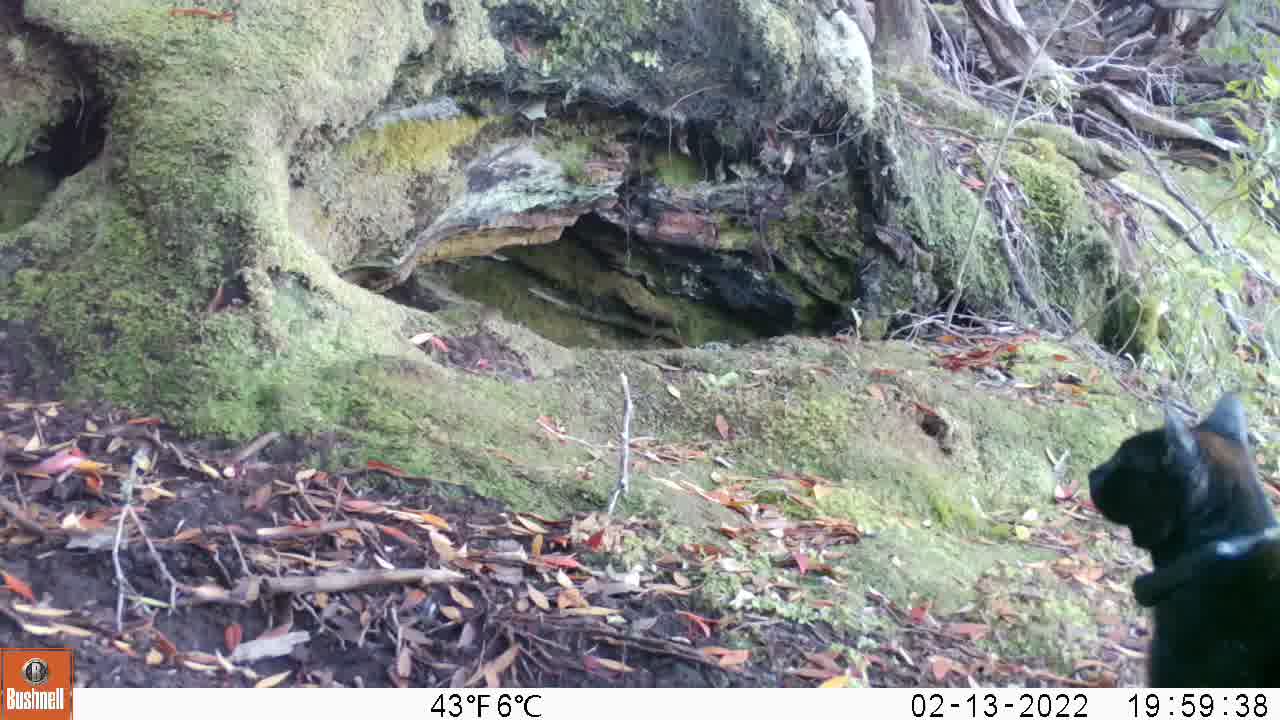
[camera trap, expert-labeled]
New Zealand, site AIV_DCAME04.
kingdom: Animalia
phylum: Chordata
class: Mammalia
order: Carnivora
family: Felidae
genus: Felis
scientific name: Felis catus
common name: domestic cat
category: cat